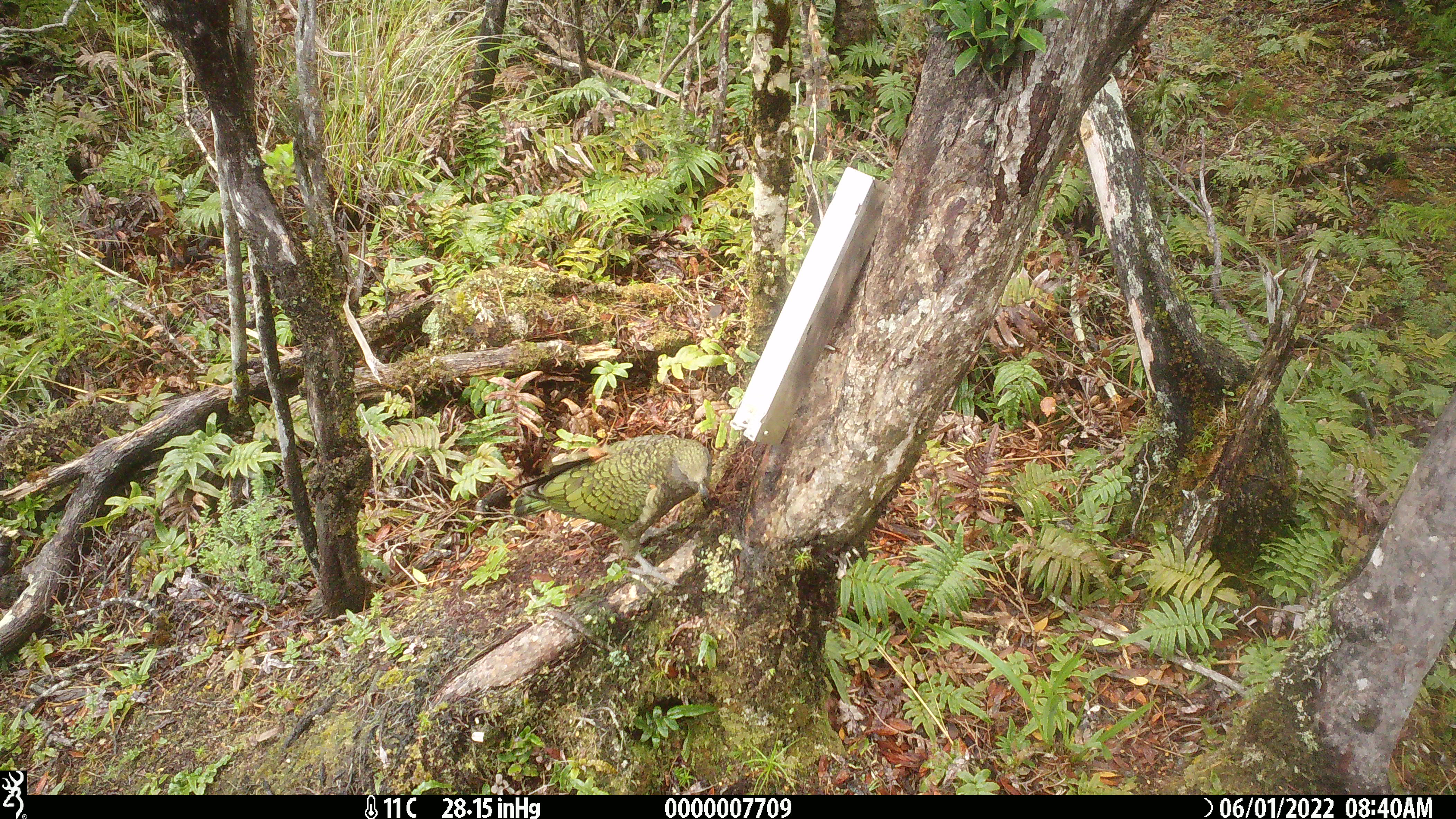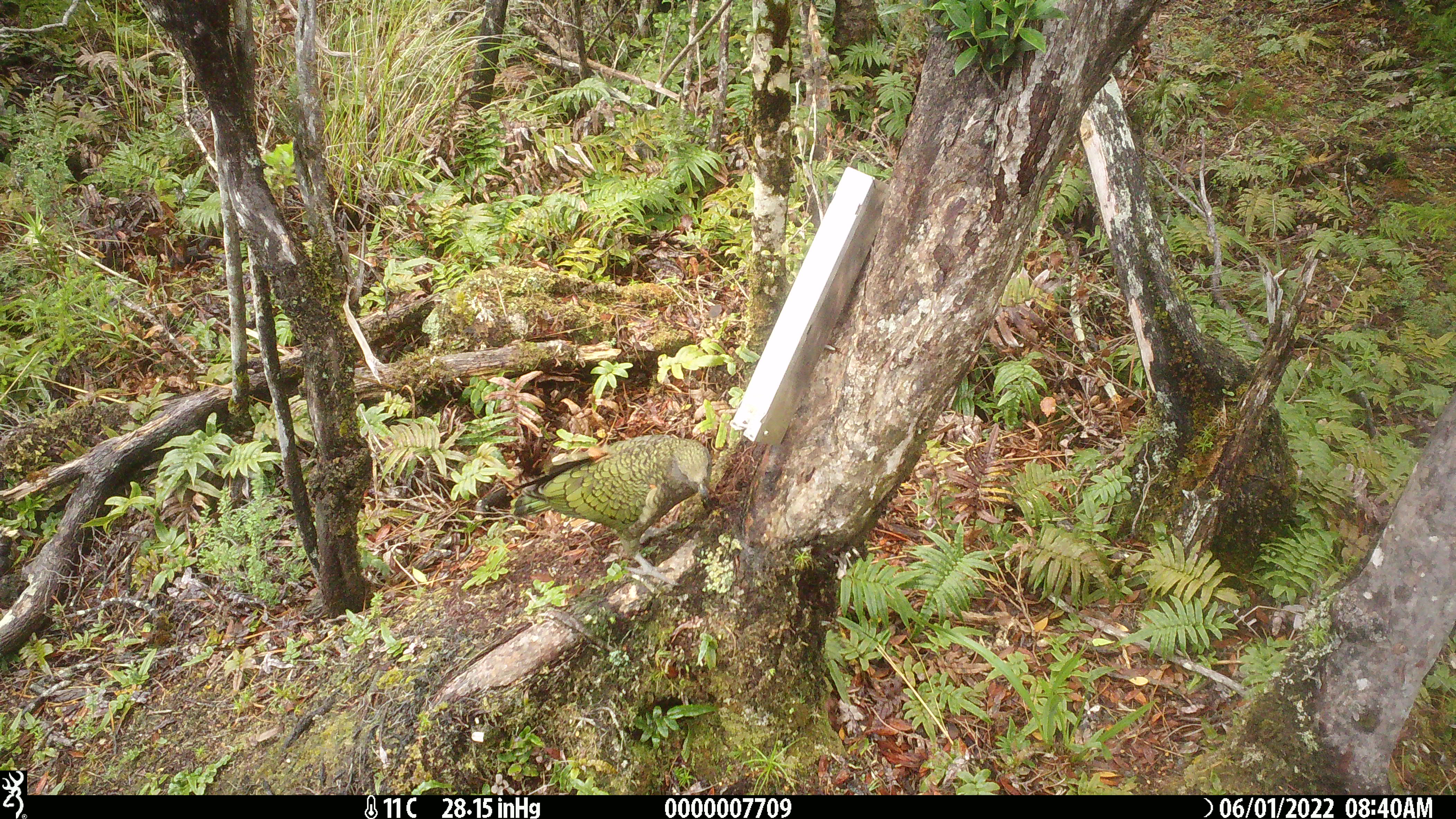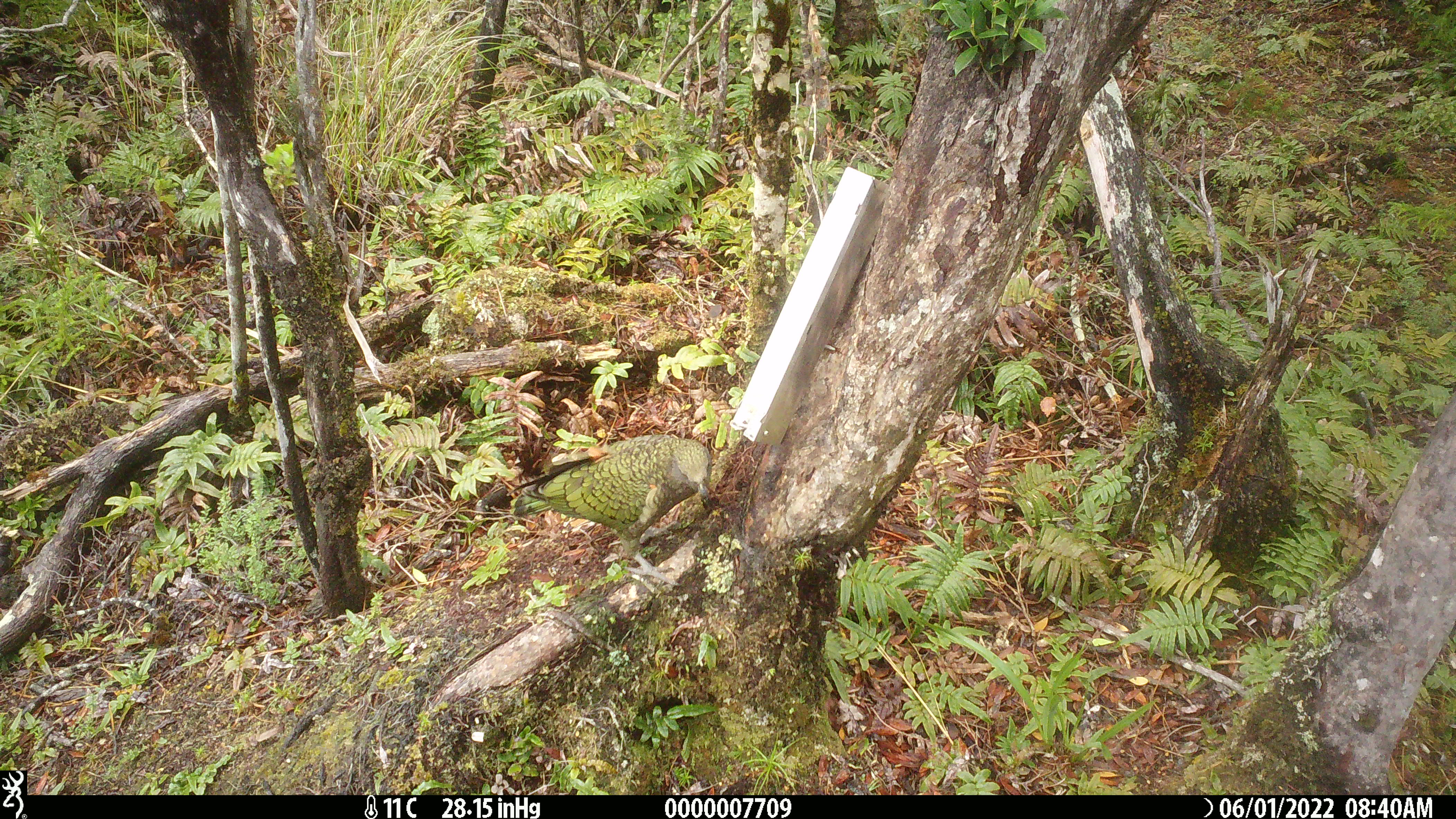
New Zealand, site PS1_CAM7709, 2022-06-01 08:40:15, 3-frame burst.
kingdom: Animalia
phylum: Chordata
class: Aves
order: Psittaciformes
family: Strigopidae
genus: Nestor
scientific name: Nestor notabilis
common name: kea